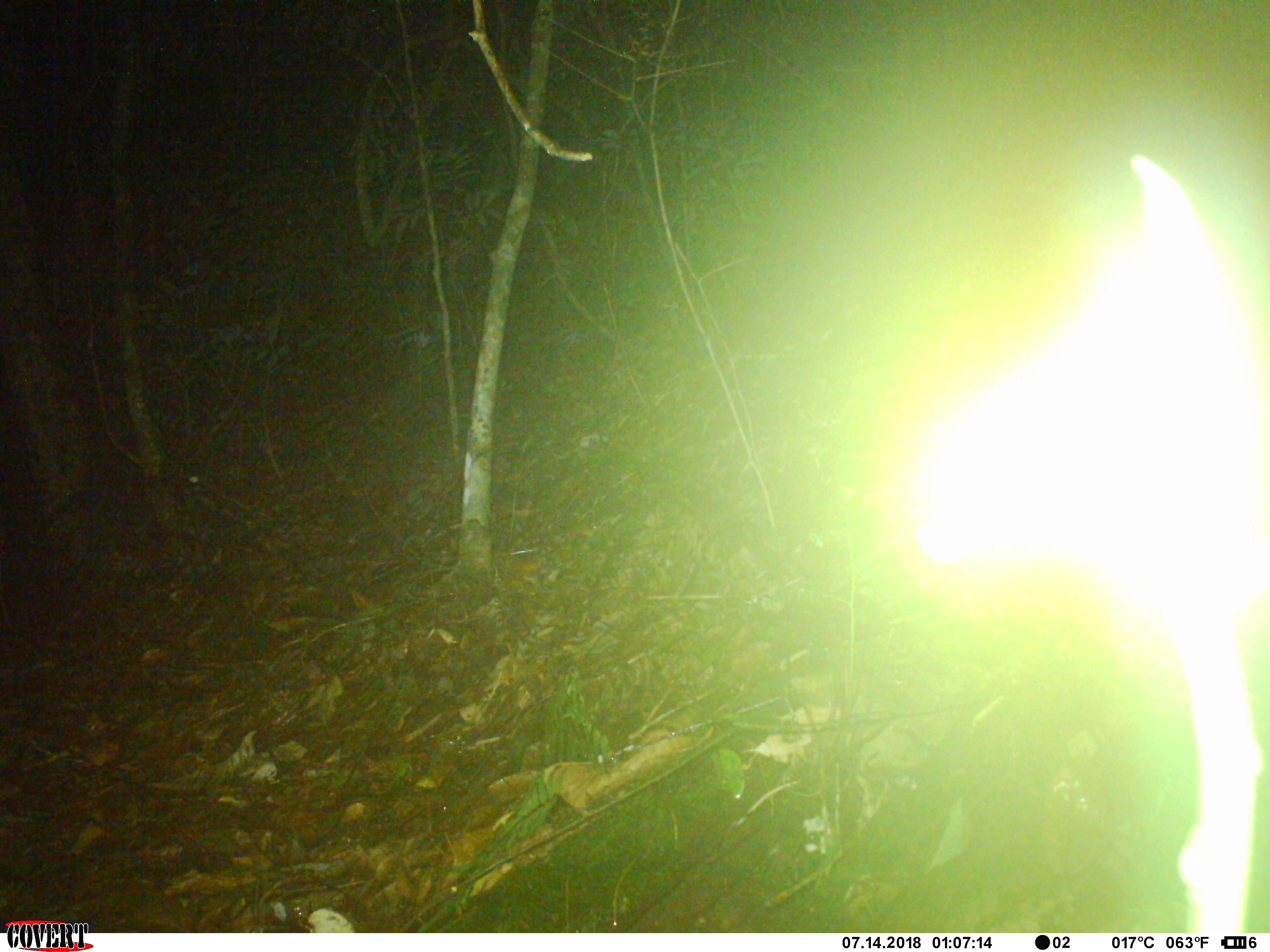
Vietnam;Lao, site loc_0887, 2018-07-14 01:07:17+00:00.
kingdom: Animalia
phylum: Chordata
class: Mammalia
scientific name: Mammalia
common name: mammal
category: unidentified small mammal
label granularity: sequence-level